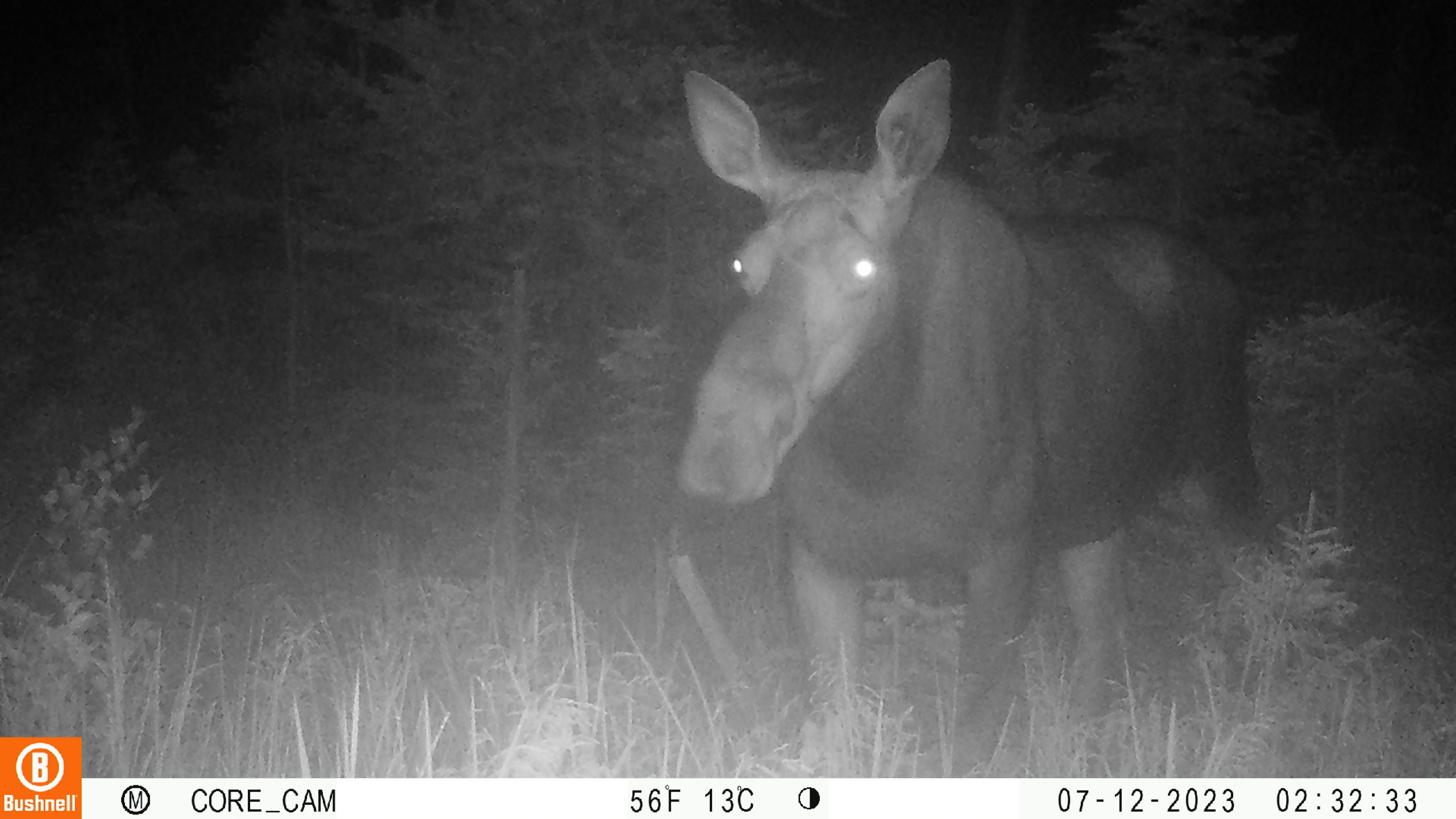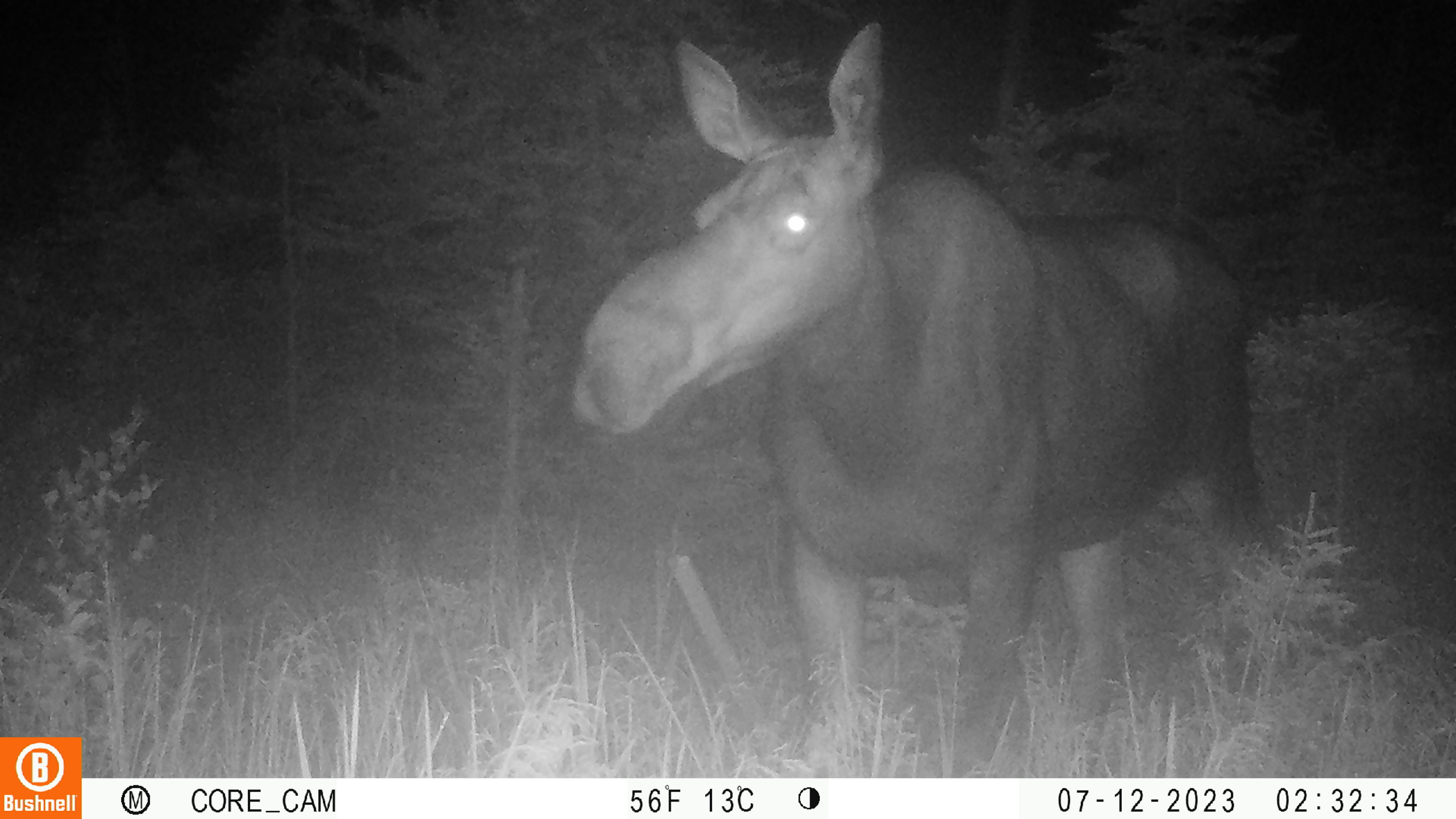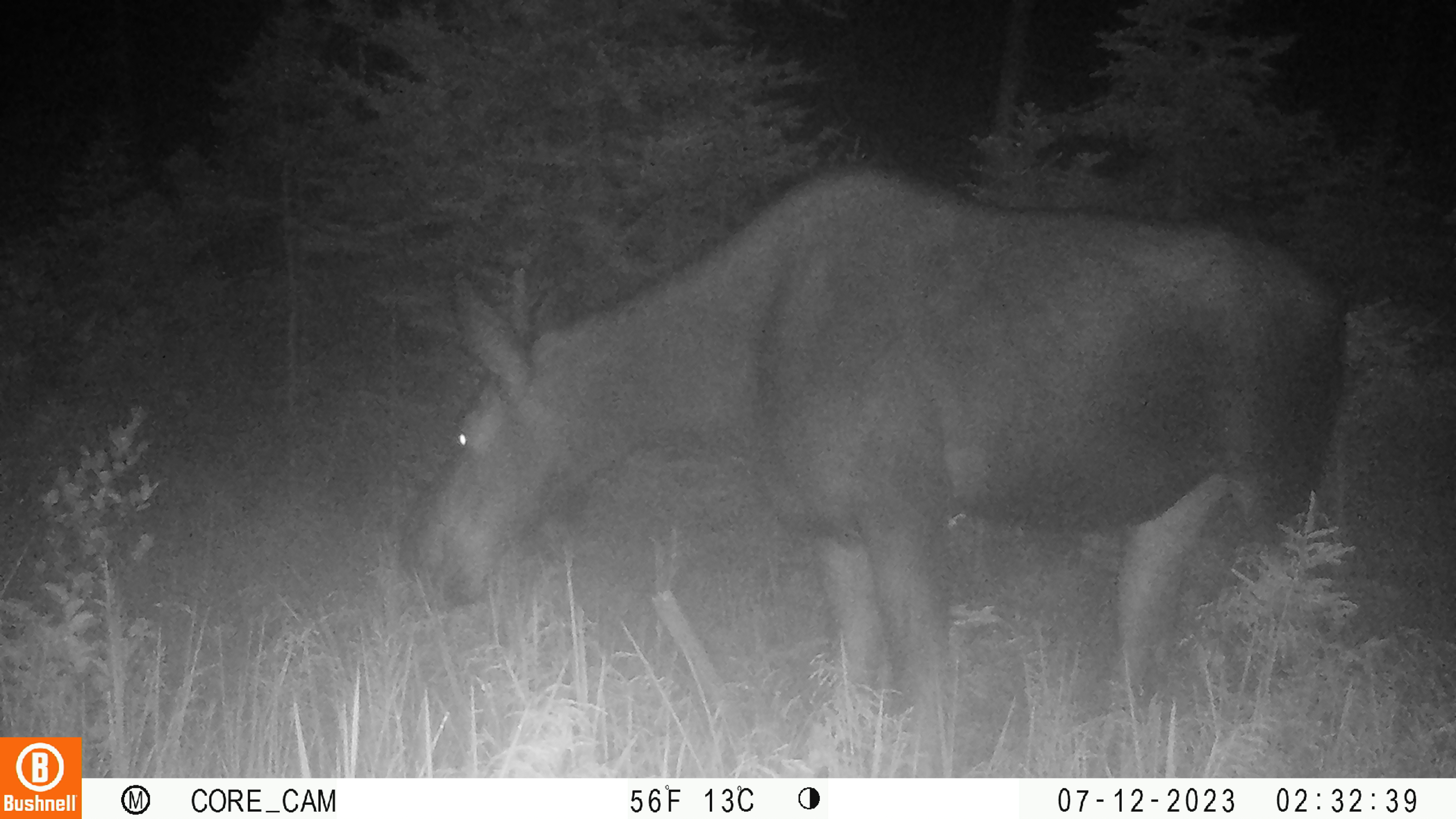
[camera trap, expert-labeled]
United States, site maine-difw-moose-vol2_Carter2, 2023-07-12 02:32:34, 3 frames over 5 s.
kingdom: Animalia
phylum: Chordata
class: Mammalia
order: Artiodactyla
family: Cervidae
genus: Alces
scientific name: Alces alces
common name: moose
Moose (Alces alces).